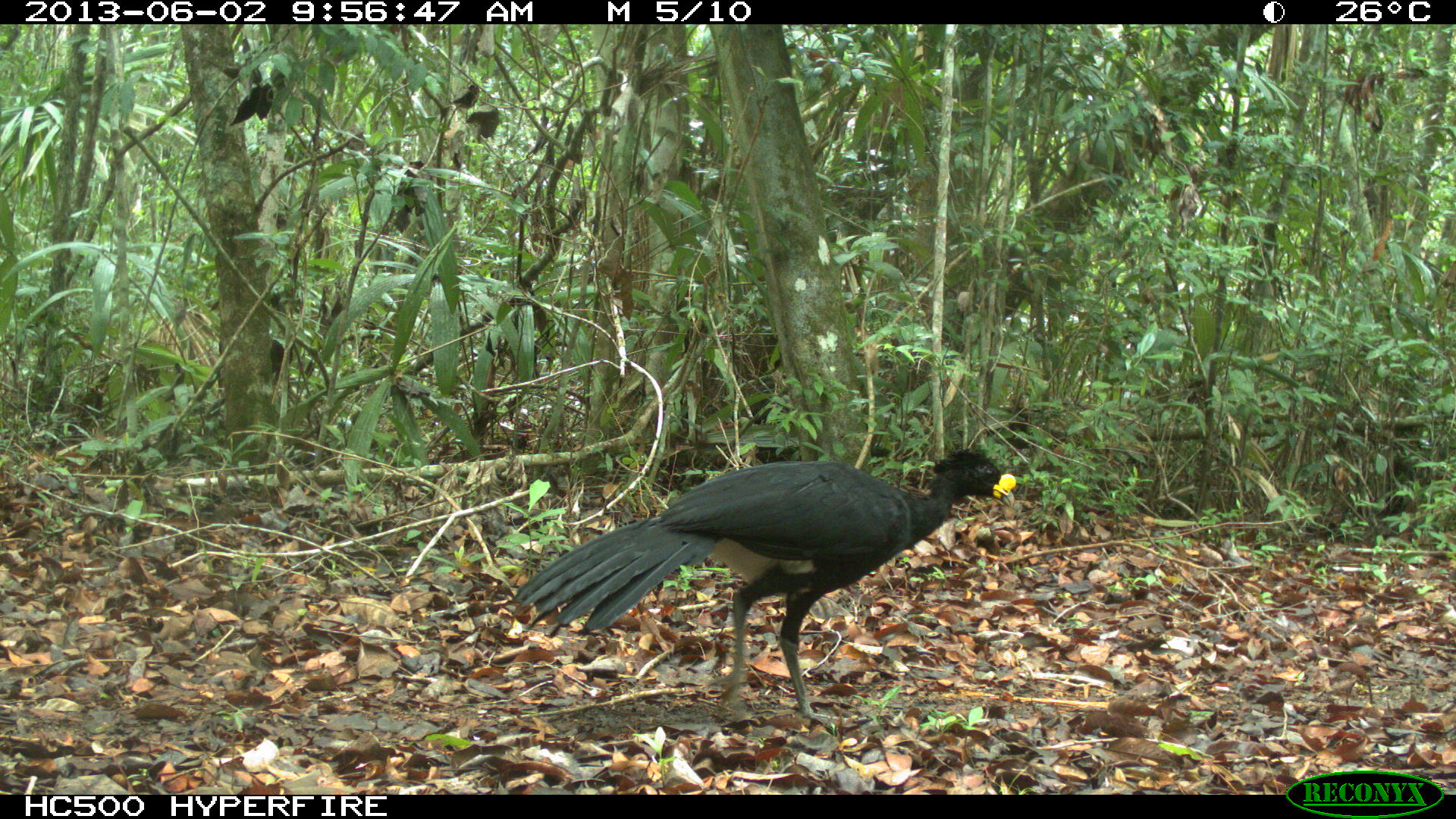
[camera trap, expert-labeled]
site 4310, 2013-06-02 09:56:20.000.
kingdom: Animalia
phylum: Chordata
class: Aves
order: Galliformes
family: Cracidae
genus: Crax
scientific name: Crax rubra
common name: great curassow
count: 1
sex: male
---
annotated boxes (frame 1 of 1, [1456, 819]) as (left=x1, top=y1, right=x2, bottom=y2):
crax rubra: (left=509, top=448, right=1016, bottom=722)